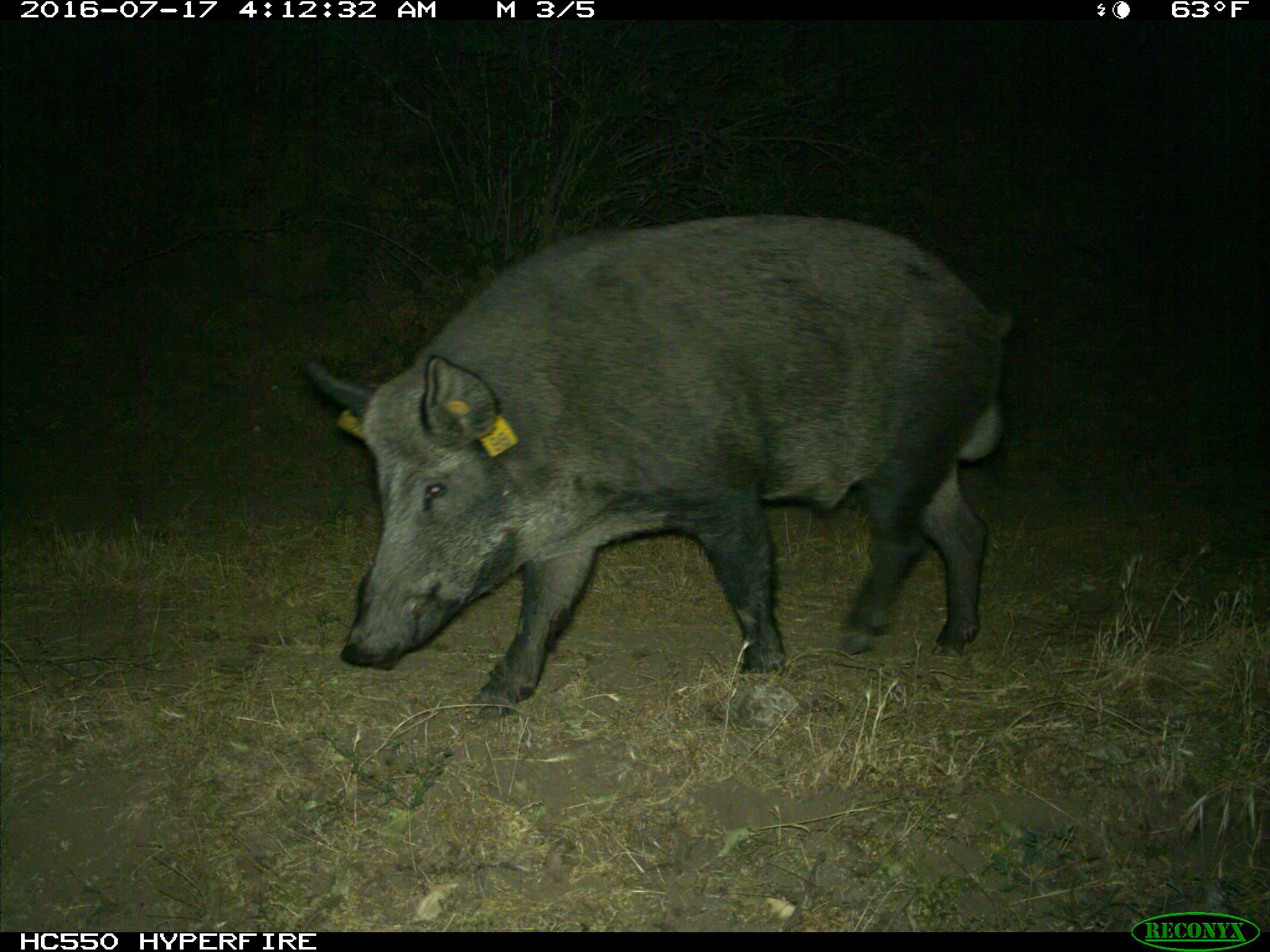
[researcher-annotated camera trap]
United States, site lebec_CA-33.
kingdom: Animalia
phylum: Chordata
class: Mammalia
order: Artiodactyla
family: Suidae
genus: Sus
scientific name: Sus scrofa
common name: wild boar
Sus scrofa (wild boar).